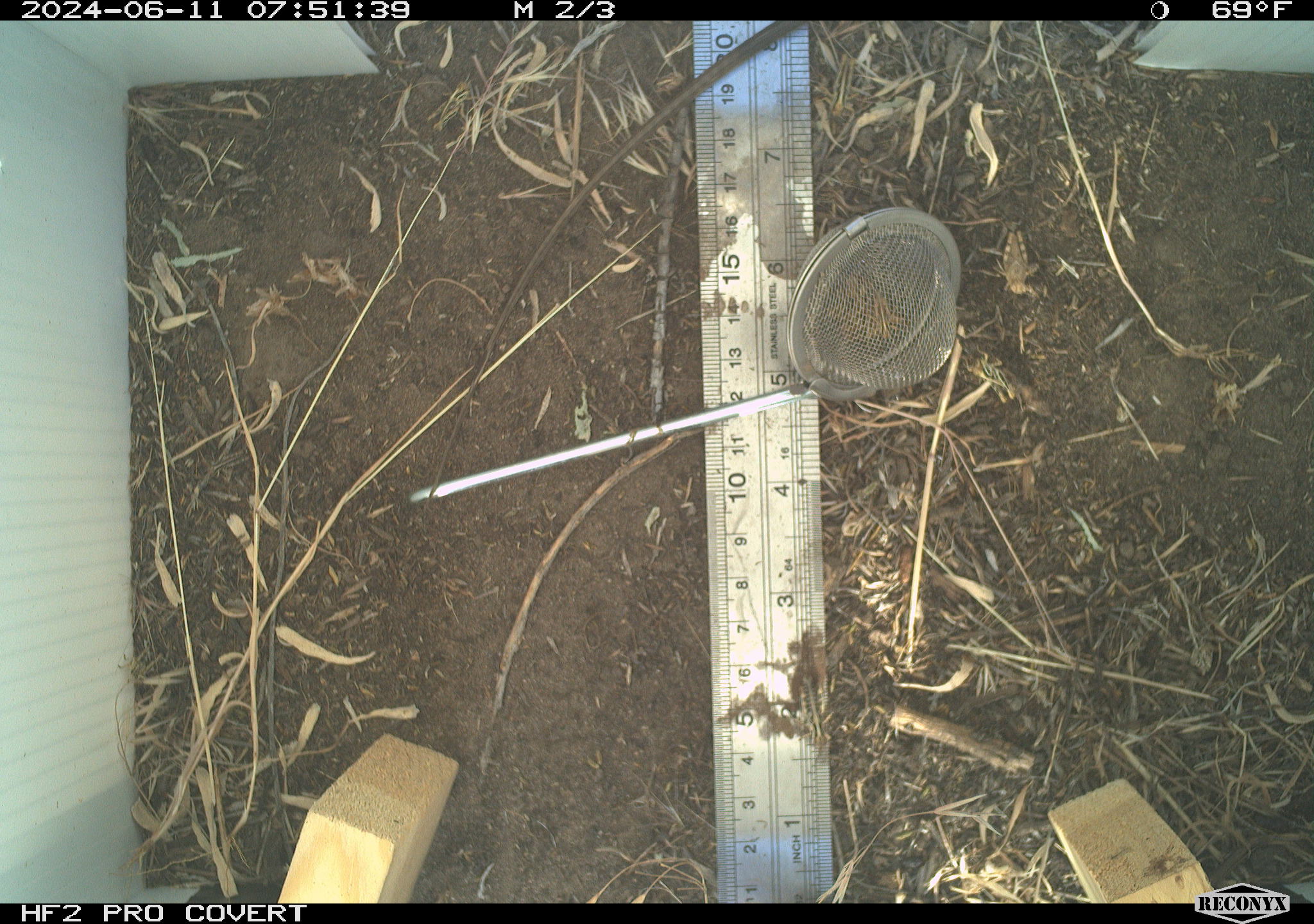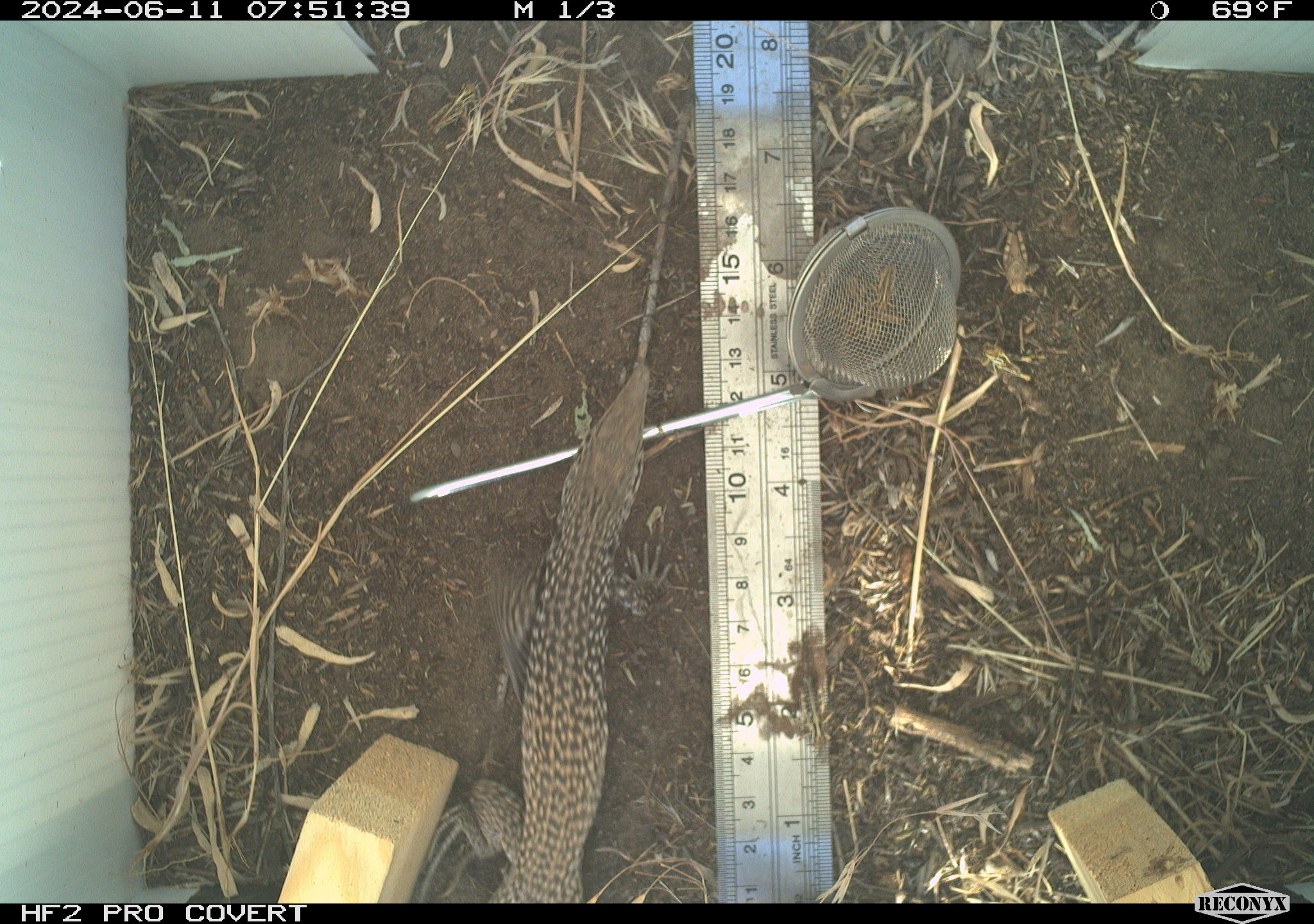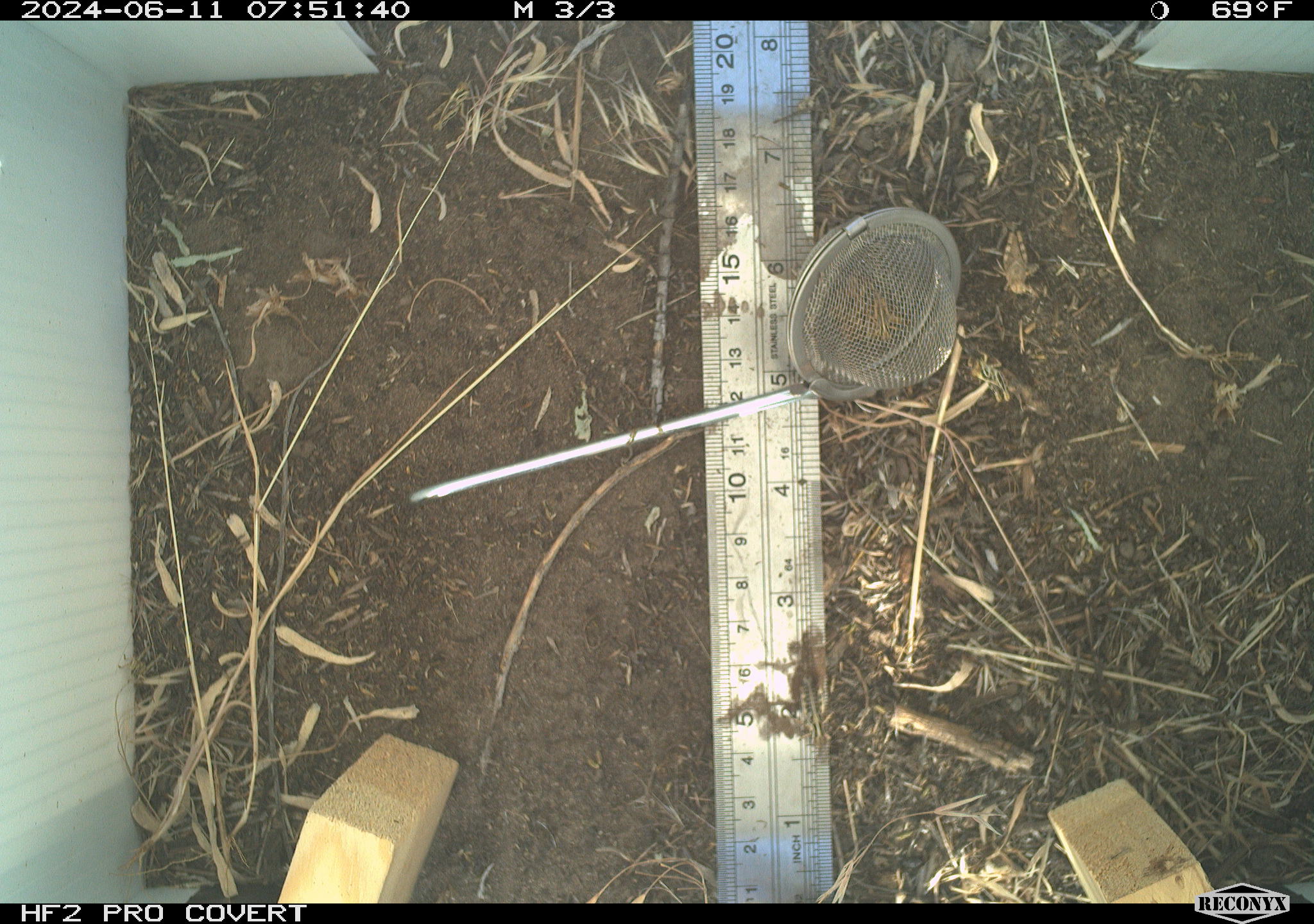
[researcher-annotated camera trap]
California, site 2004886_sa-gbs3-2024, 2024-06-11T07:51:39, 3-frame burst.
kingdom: Animalia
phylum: Chordata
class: Reptilia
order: Squamata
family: Teiidae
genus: Aspidoscelis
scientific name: Aspidoscelis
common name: whiptail lizards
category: aspidoscelis species